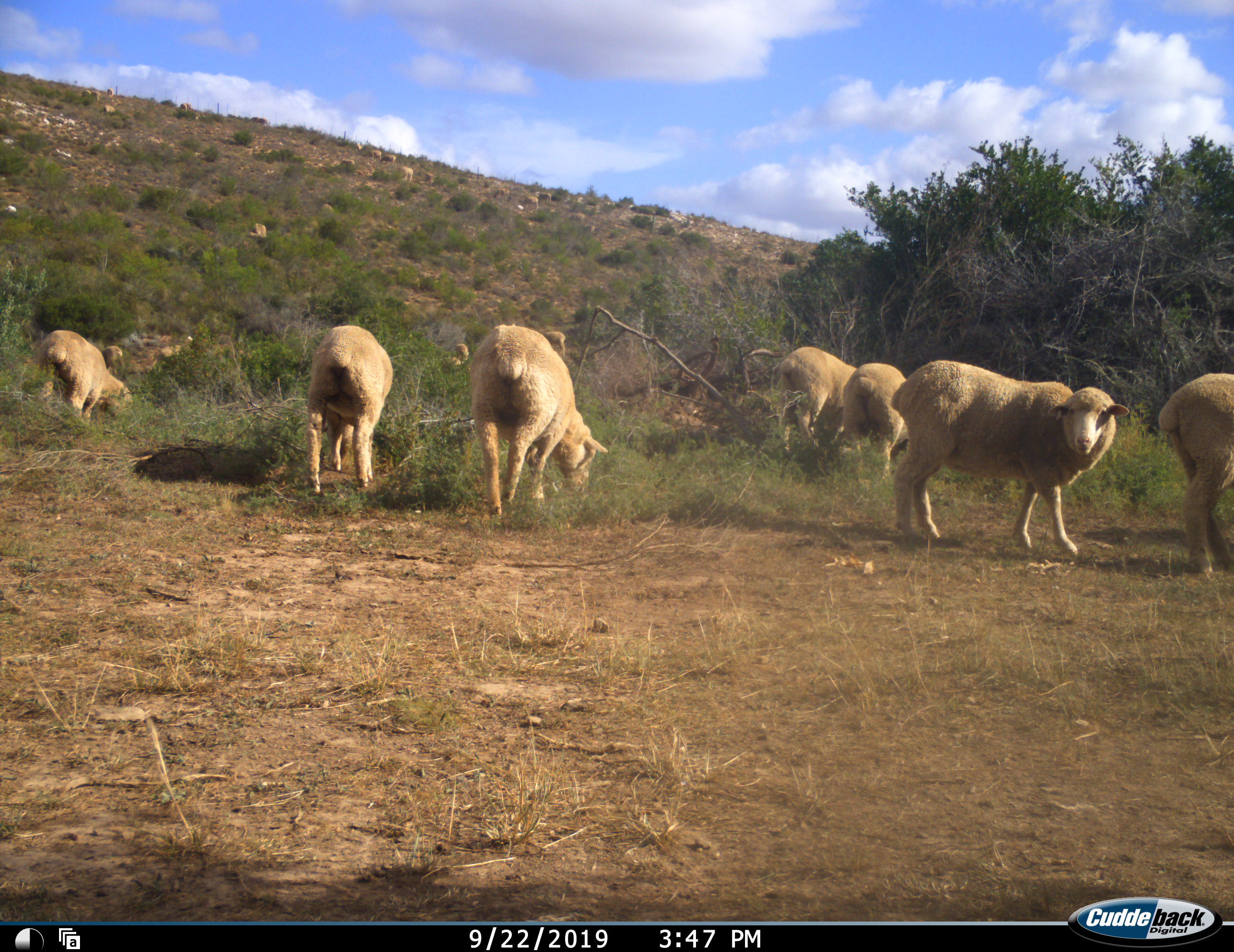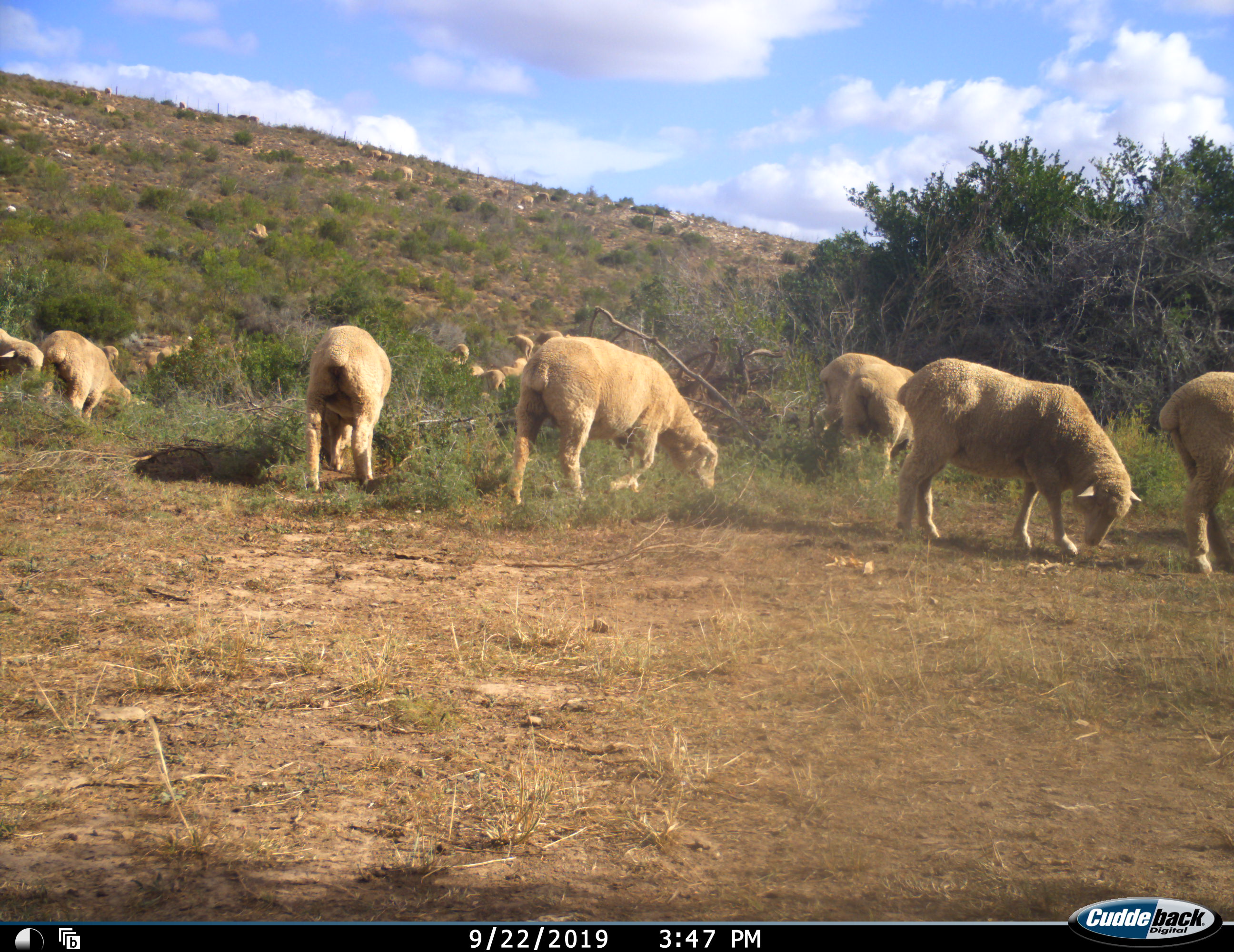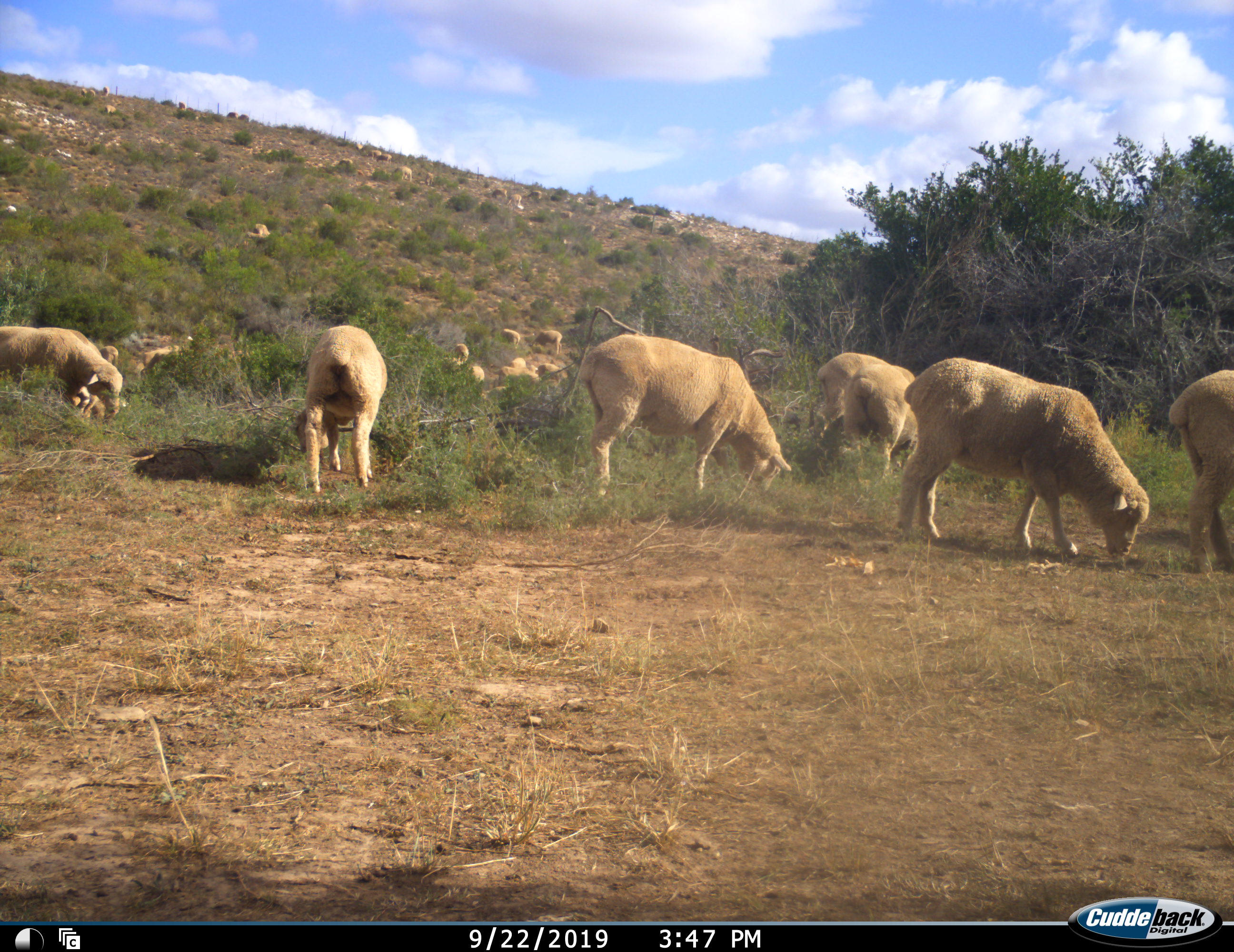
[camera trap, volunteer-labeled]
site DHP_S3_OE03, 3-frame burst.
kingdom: Animalia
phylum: Chordata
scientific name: Vertebrata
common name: domestic animal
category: domesticanimal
Domesticanimal (domestic animal) (Vertebrata), count 11-50. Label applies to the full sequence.